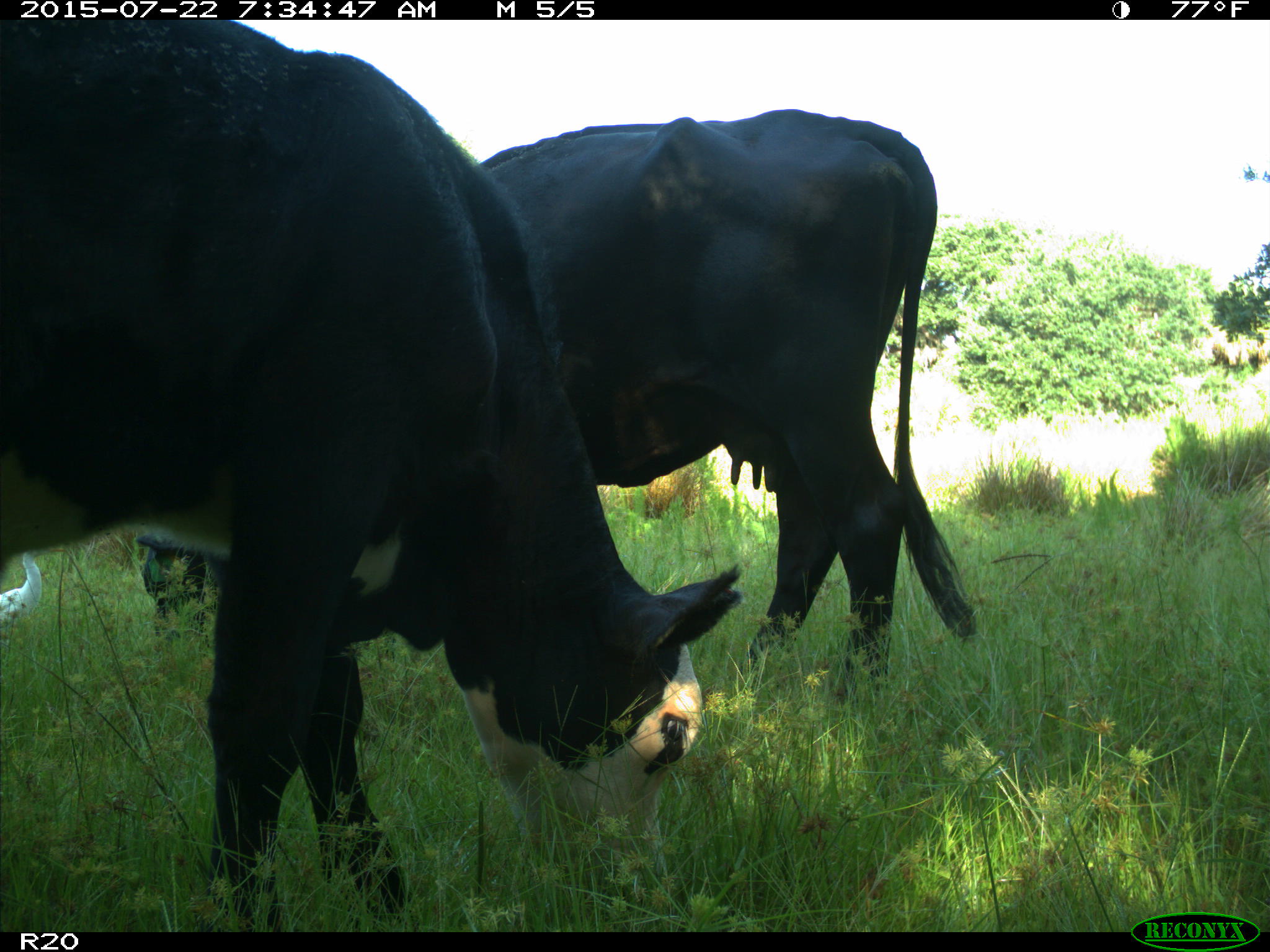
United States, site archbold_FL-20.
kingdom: Animalia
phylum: Chordata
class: Mammalia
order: Artiodactyla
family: Bovidae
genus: Bos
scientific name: Bos taurus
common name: domestic cow